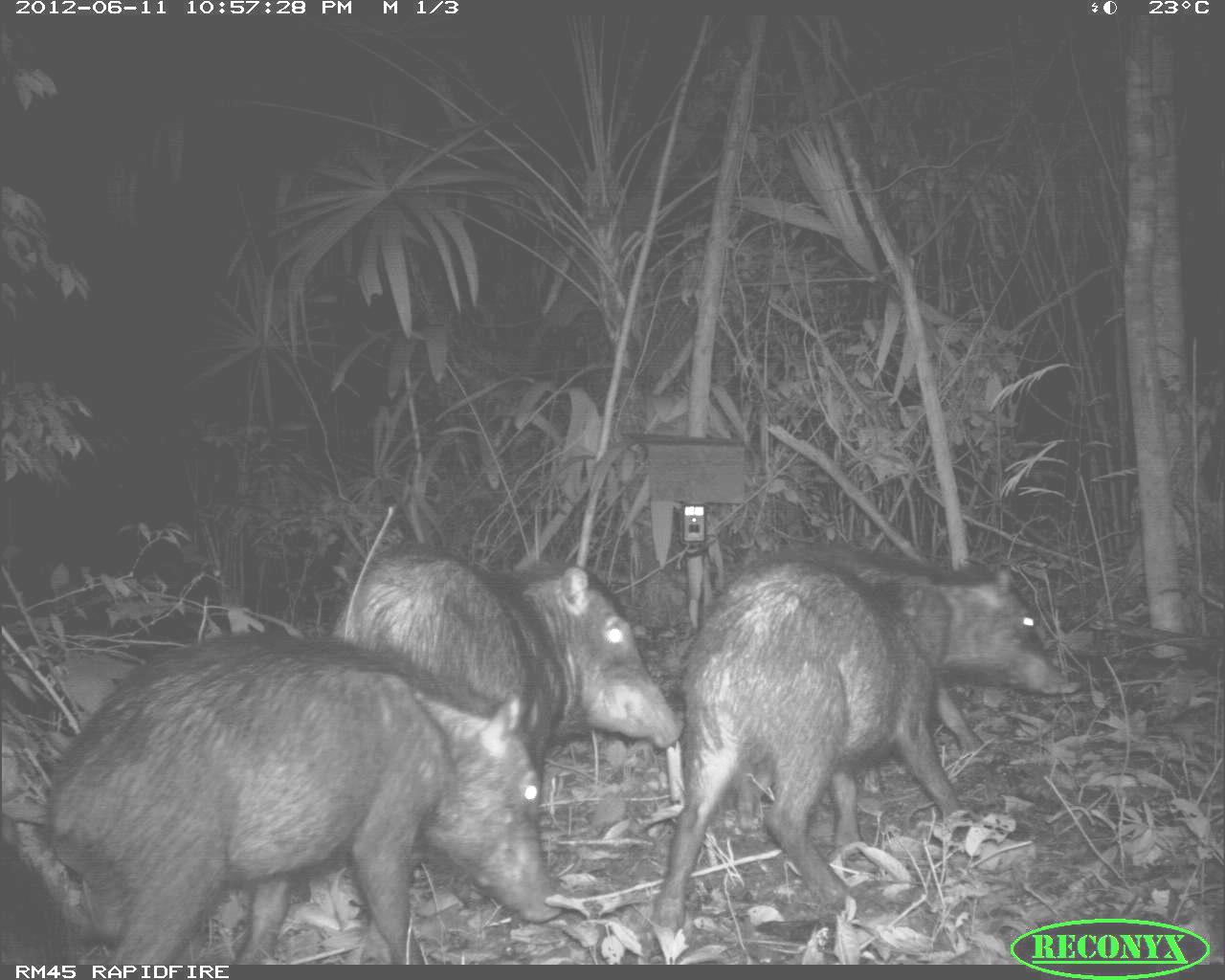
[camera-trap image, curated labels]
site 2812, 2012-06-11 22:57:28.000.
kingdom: Animalia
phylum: Chordata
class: Mammalia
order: Artiodactyla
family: Tayassuidae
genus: Tayassu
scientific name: Tayassu pecari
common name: white-lipped peccary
Tayassu pecari (white-lipped peccary), count 18, age adult.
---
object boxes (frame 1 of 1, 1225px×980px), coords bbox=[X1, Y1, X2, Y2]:
tayassu pecari: bbox=[42, 628, 560, 964]; bbox=[621, 551, 970, 932]; bbox=[327, 538, 681, 854]; bbox=[731, 527, 1084, 797]; bbox=[0, 829, 83, 968]